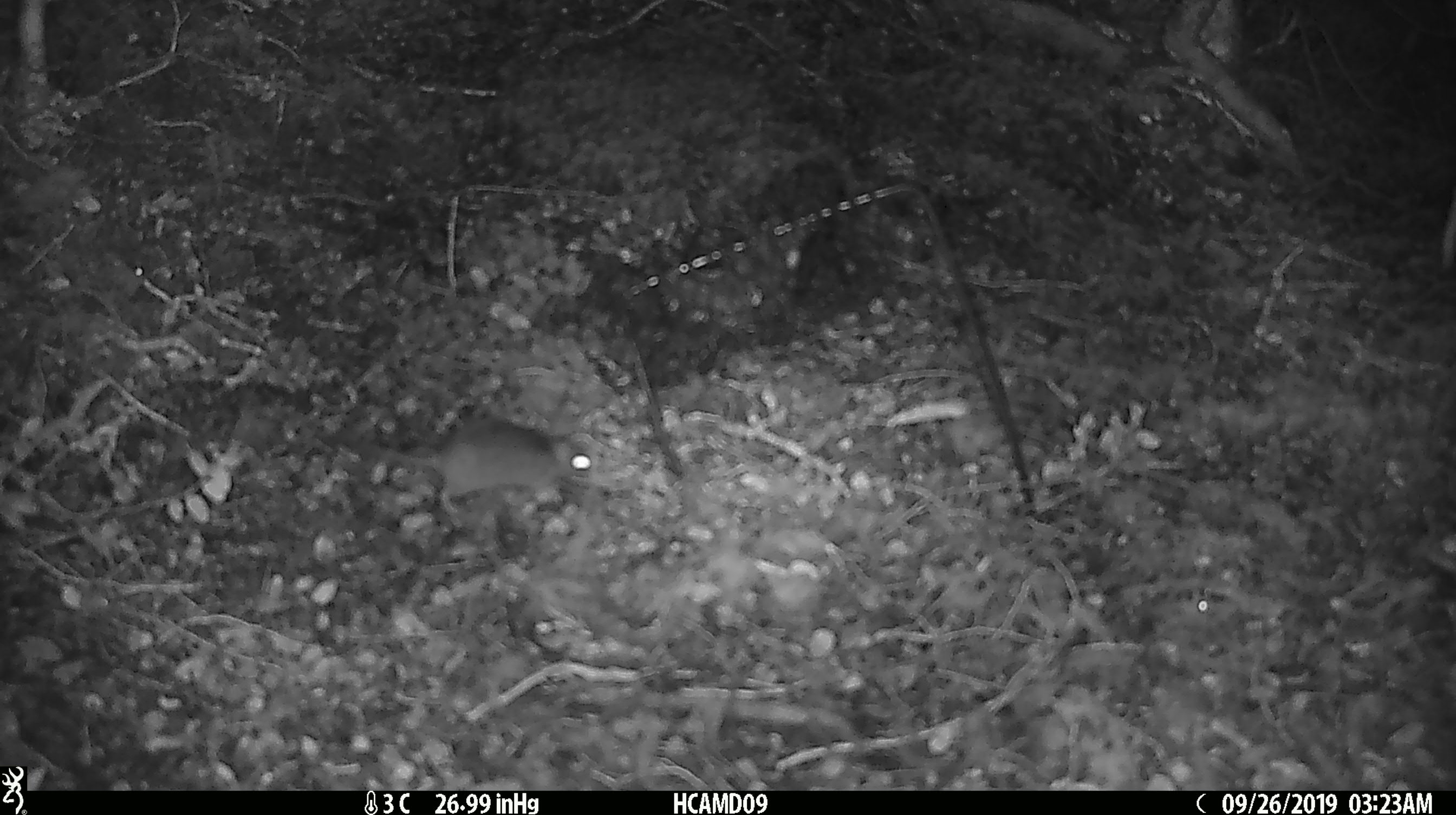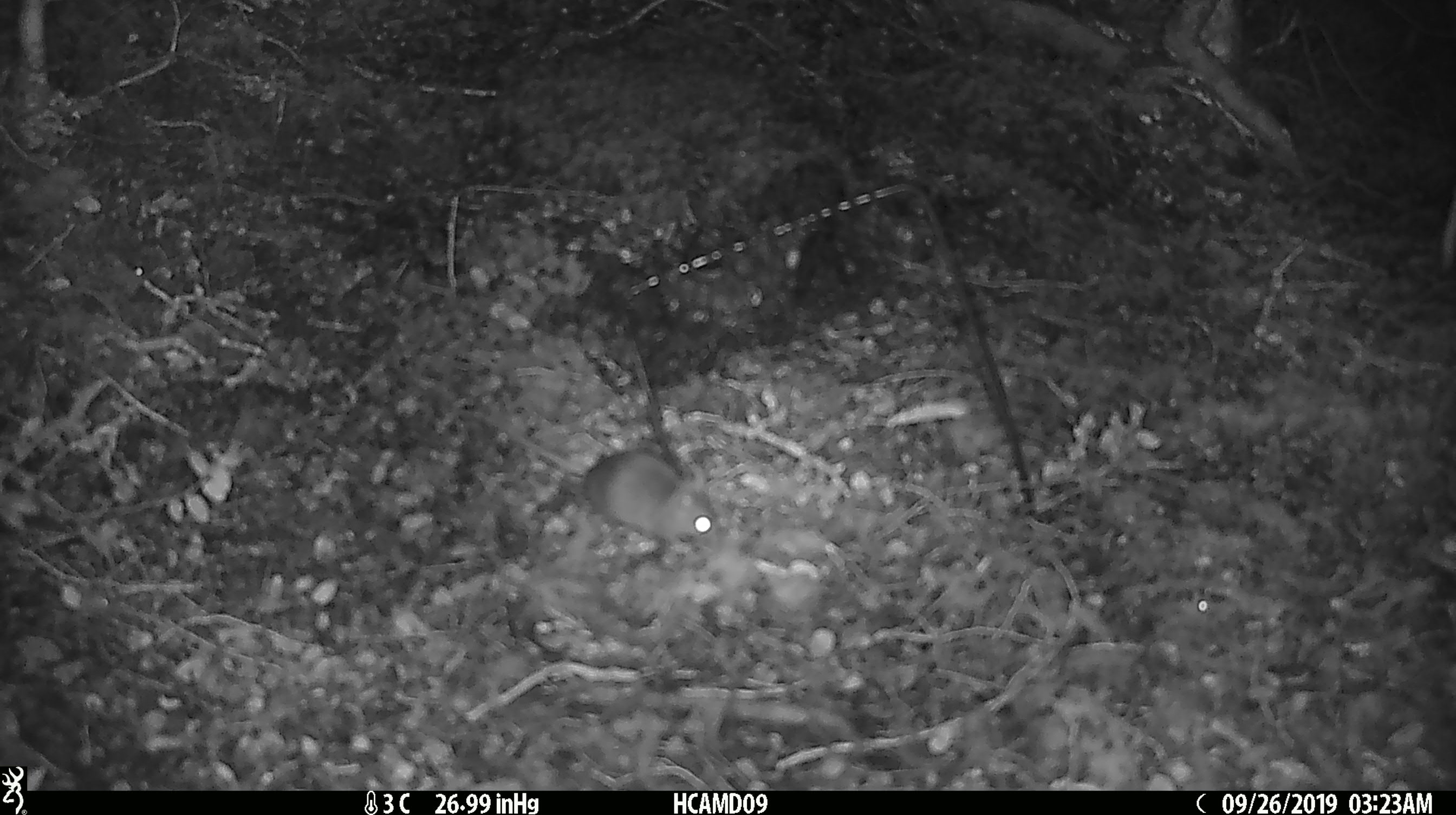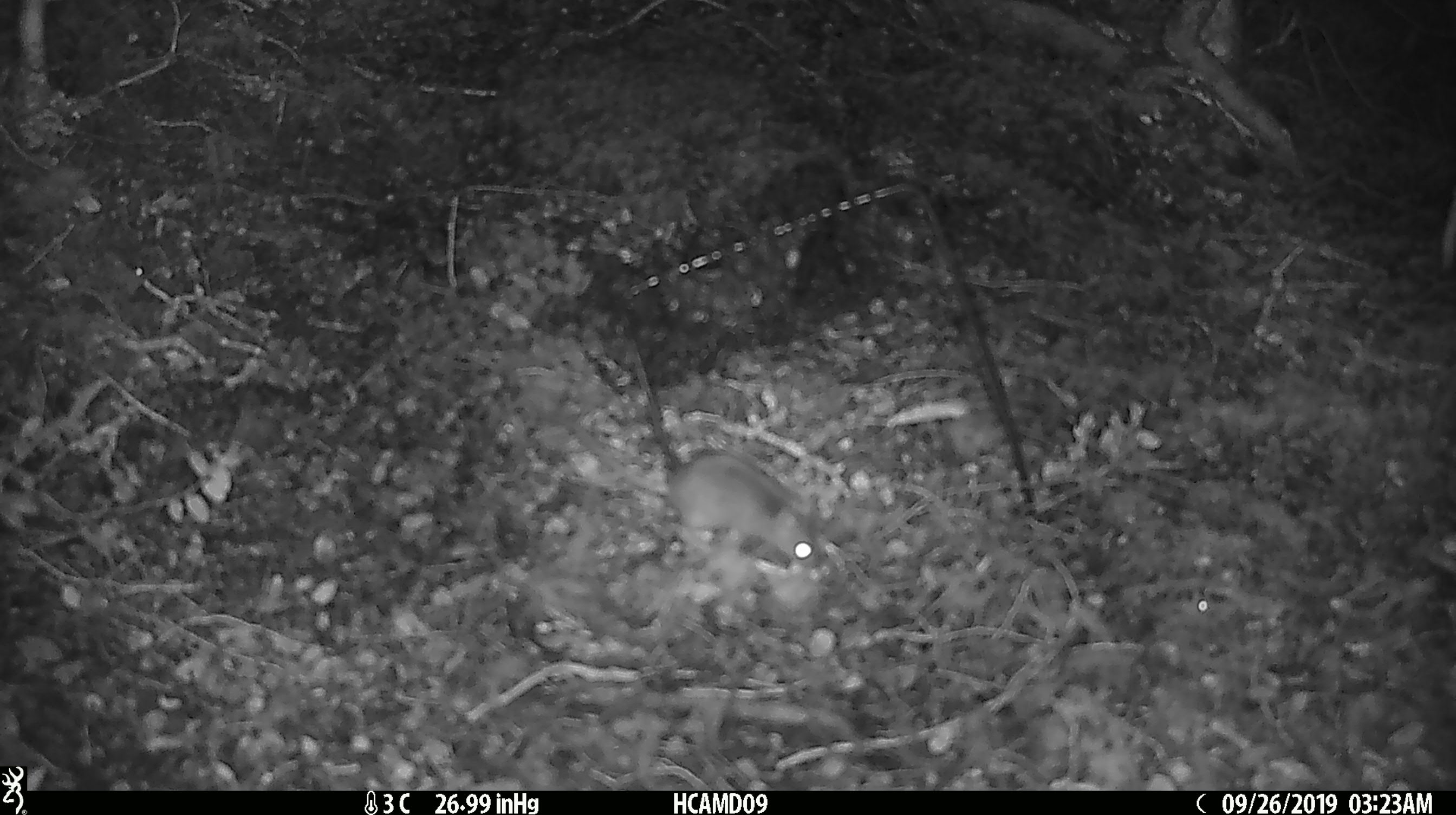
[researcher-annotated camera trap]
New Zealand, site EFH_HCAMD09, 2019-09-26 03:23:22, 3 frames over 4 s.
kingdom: Animalia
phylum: Chordata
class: Mammalia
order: Rodentia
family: Muridae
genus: Mus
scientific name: Mus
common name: mouse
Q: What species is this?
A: Mouse (Mus).